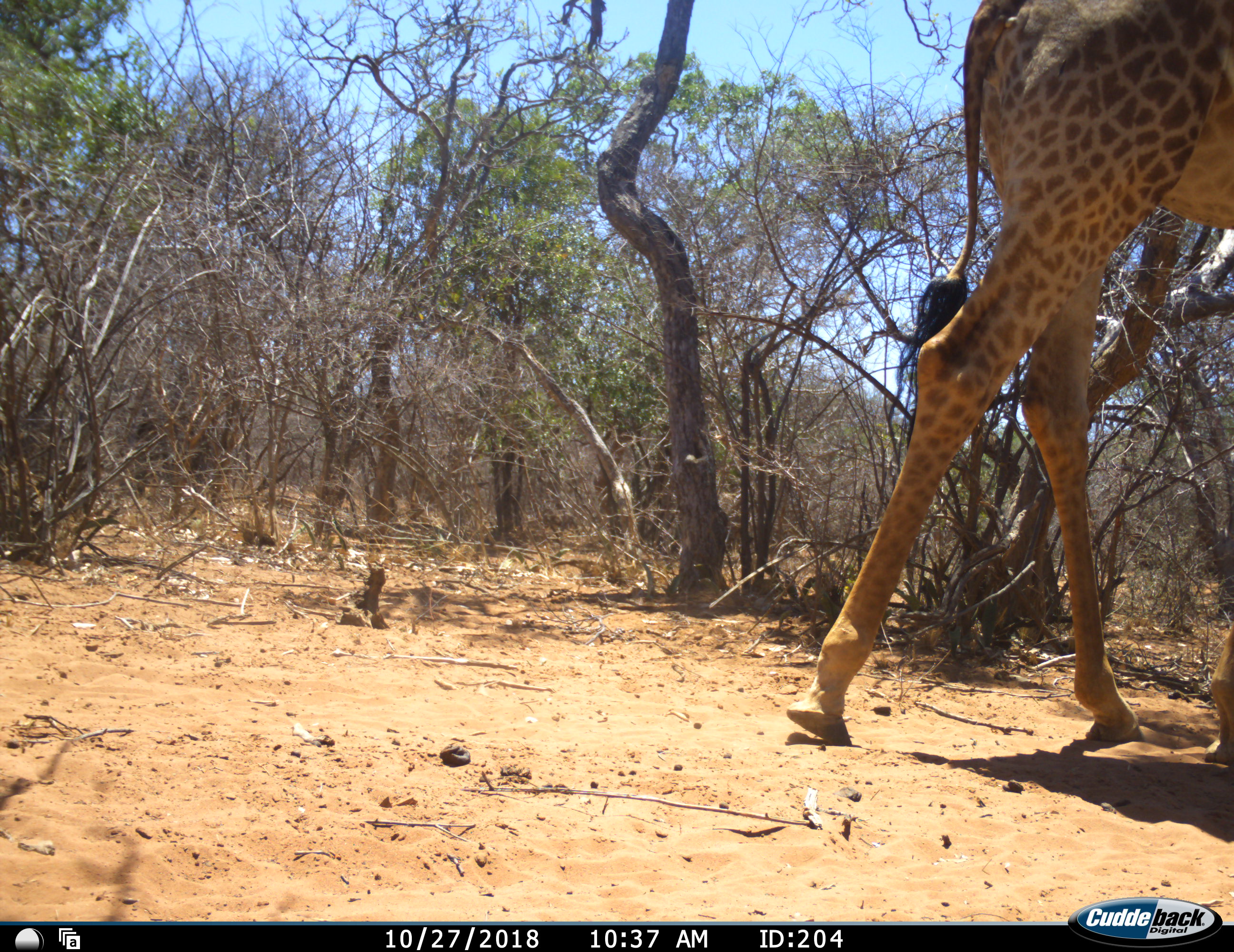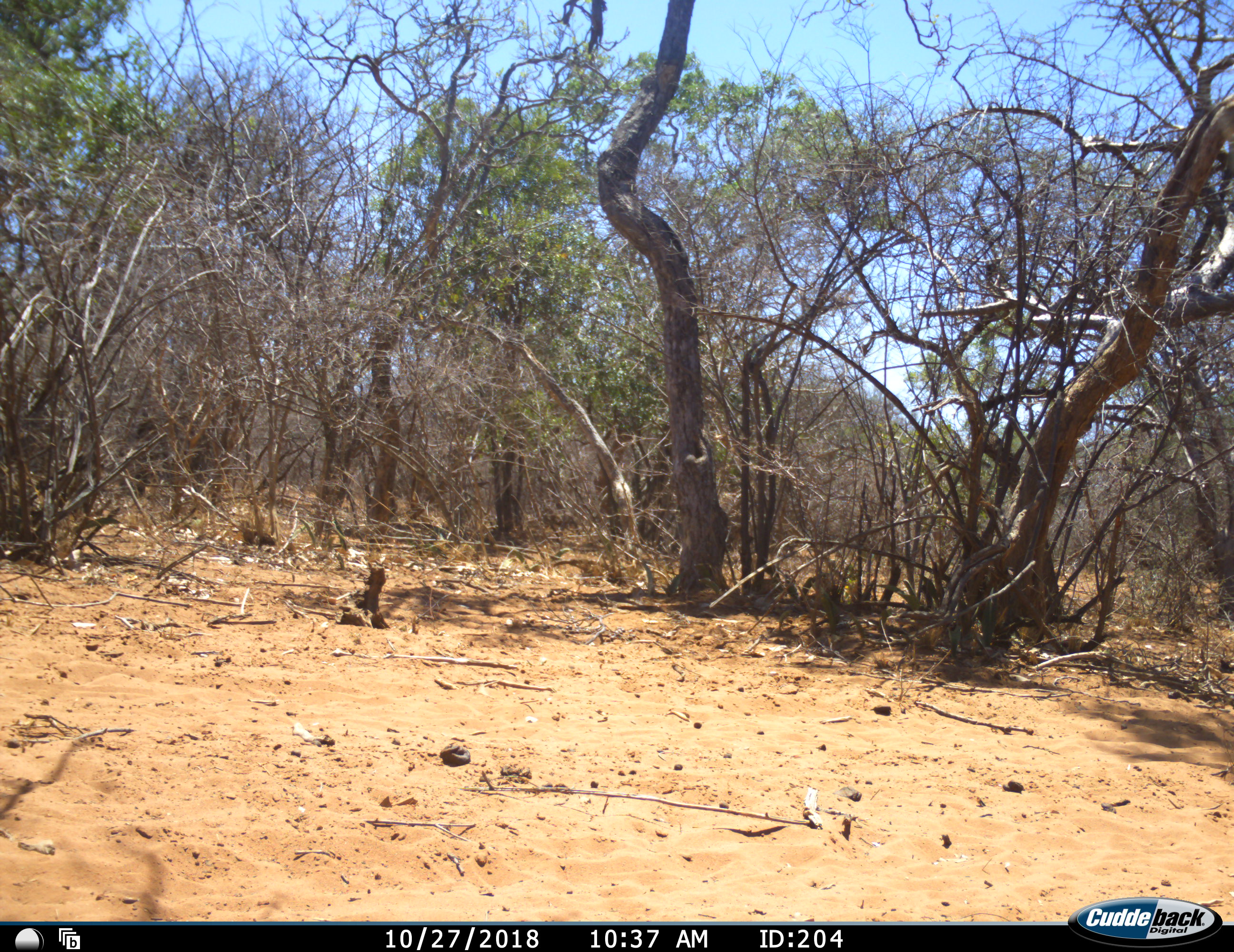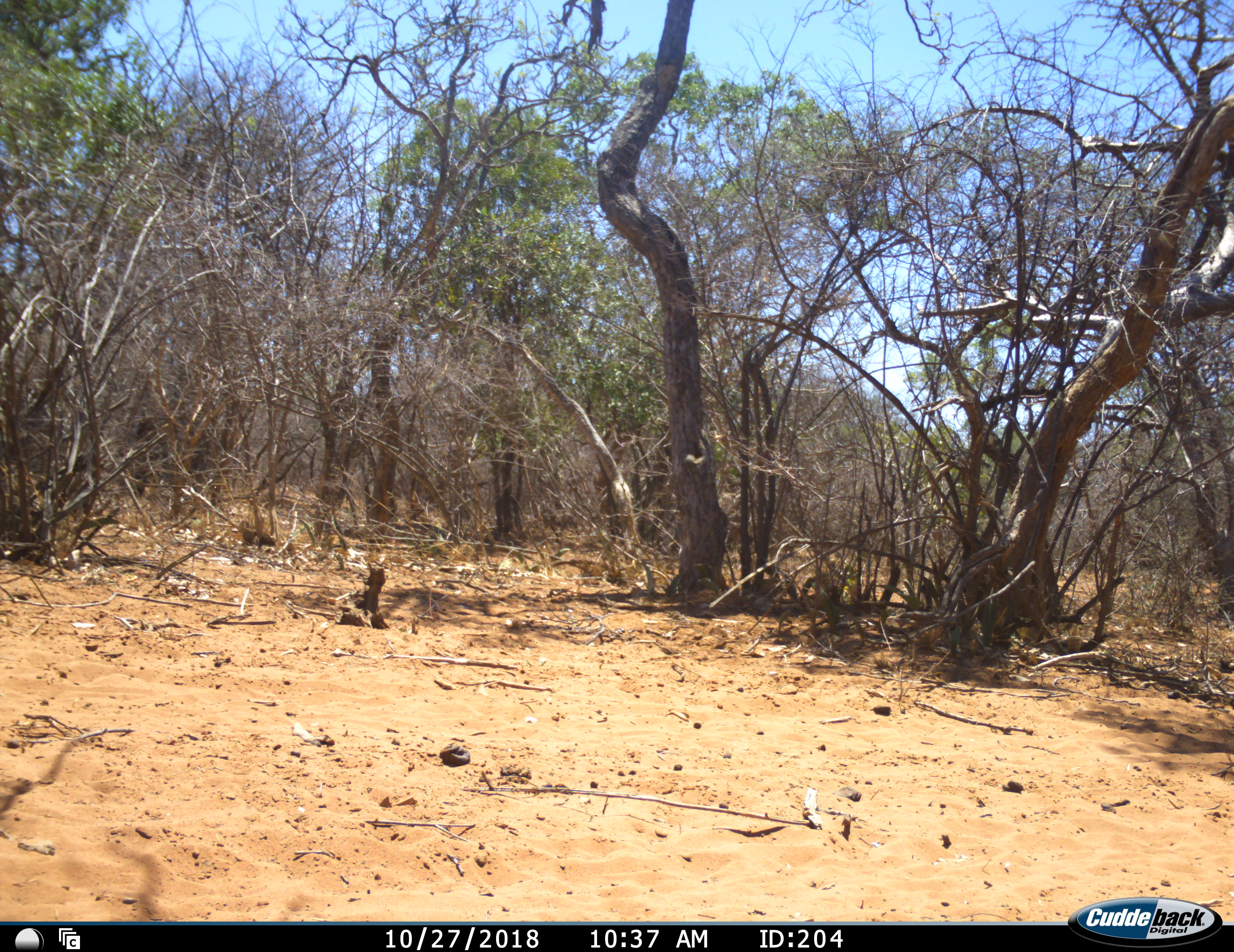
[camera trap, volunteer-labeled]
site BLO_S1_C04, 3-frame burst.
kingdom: Animalia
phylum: Chordata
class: Mammalia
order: Artiodactyla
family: Giraffidae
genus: Giraffa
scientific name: Giraffa camelopardalis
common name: giraffe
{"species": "giraffe (Giraffa camelopardalis)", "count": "1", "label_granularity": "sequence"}